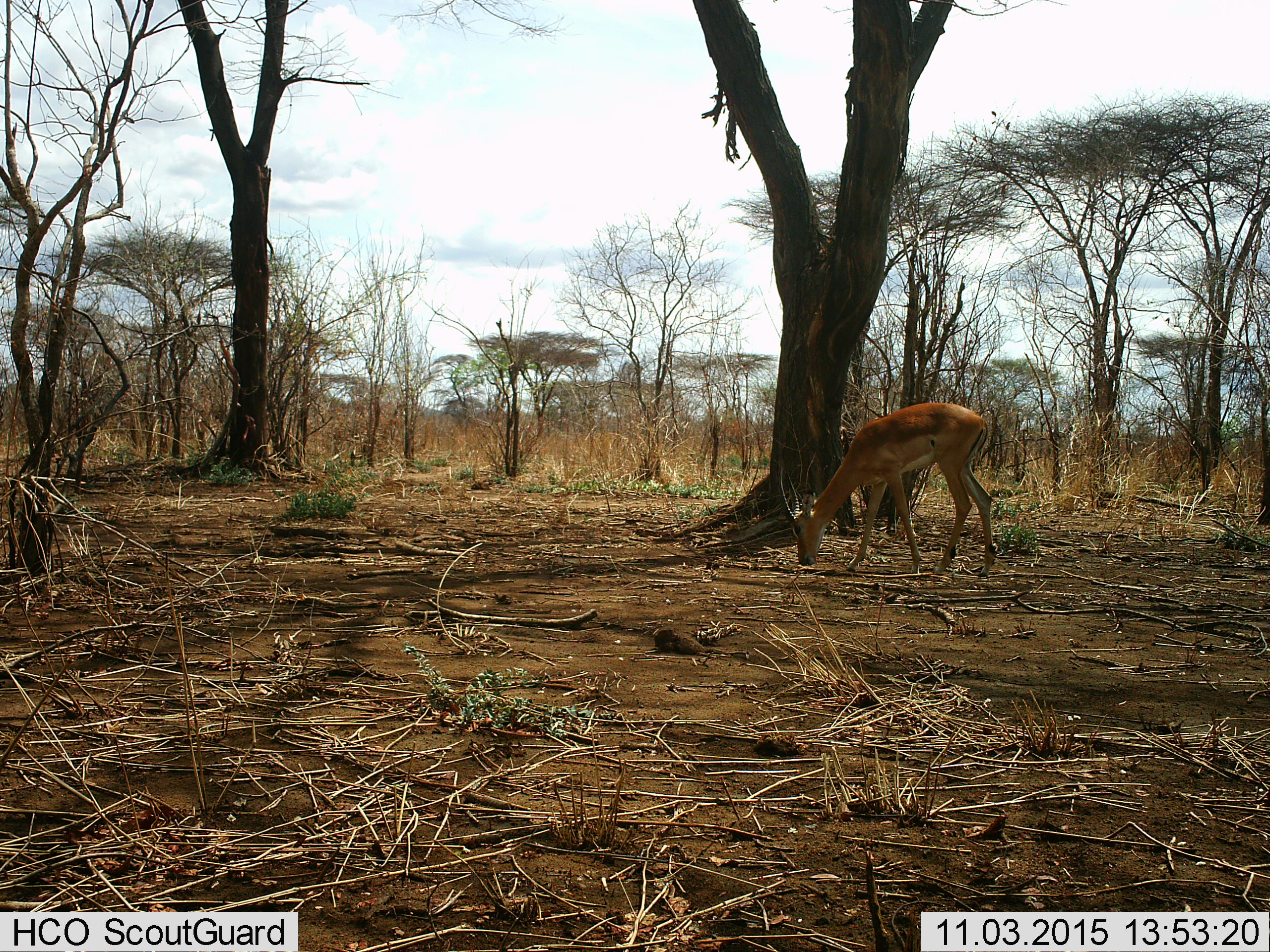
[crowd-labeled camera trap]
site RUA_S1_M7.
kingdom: Animalia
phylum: Chordata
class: Mammalia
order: Artiodactyla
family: Bovidae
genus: Aepyceros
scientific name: Aepyceros melampus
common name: impala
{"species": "impala (Aepyceros melampus)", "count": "1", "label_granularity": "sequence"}